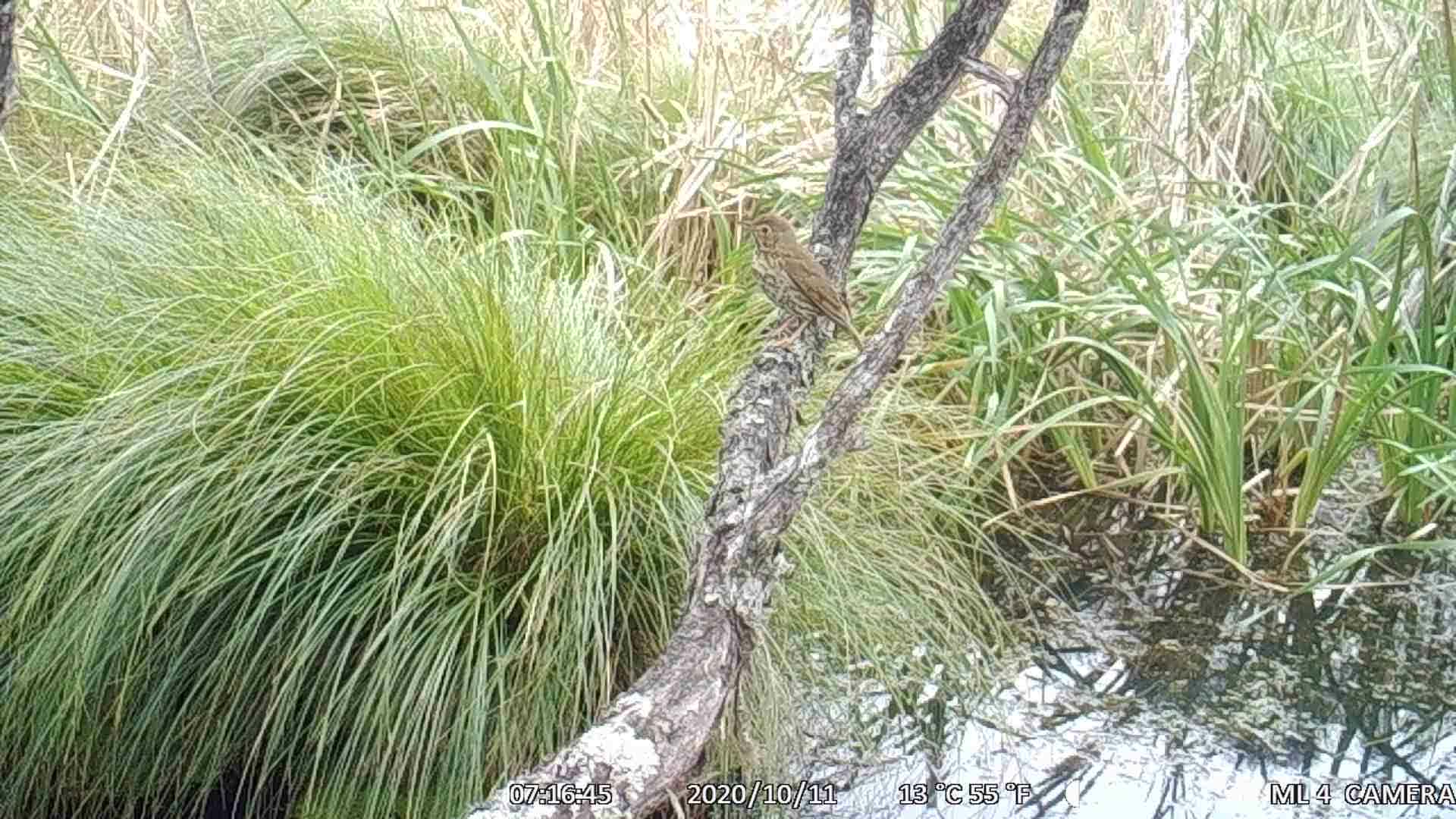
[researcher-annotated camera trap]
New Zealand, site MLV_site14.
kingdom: Animalia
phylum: Chordata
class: Aves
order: Passeriformes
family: Turdidae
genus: Turdus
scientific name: Turdus philomelos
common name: song thrush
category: thrush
Thrush (song thrush) (Turdus philomelos).